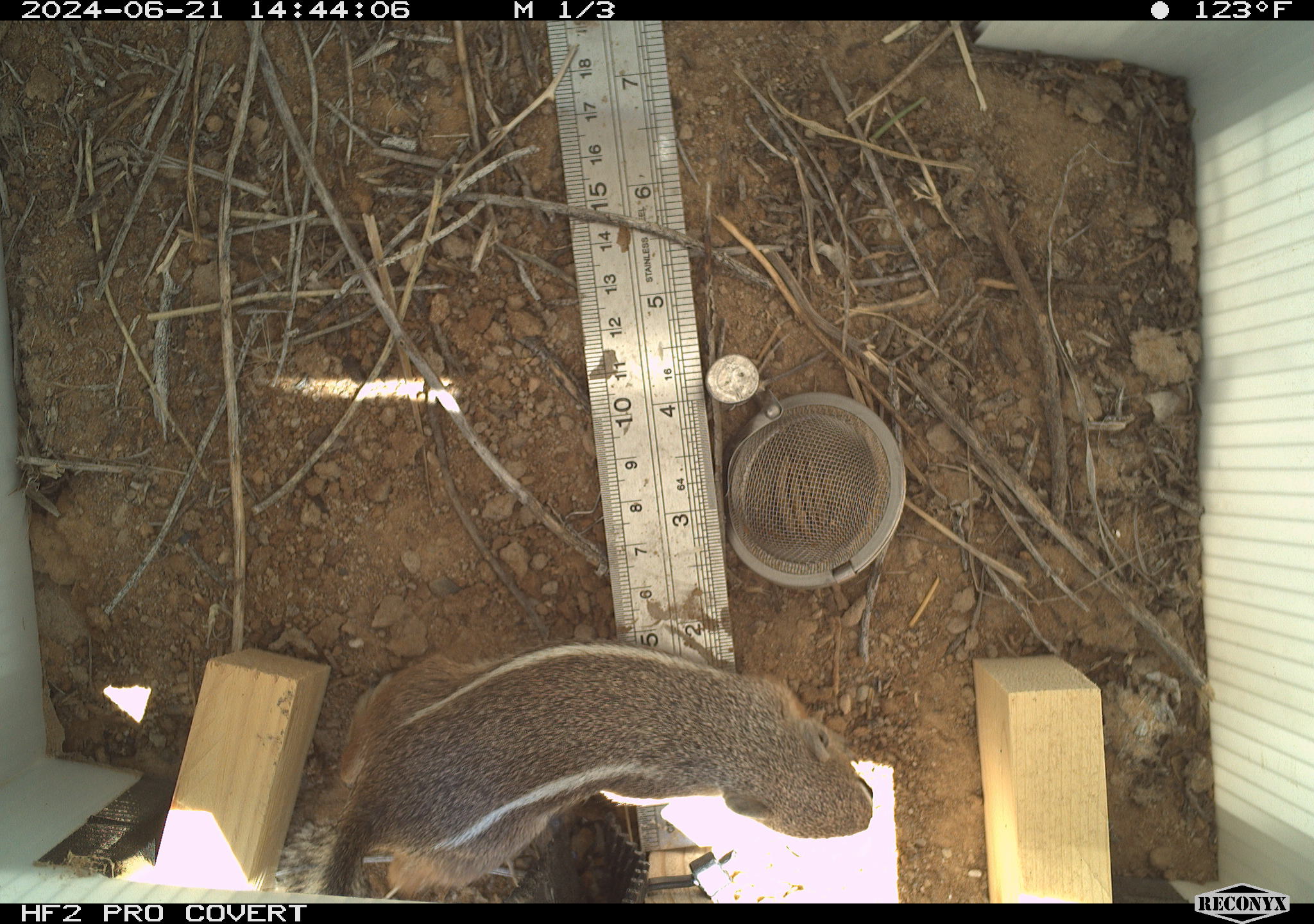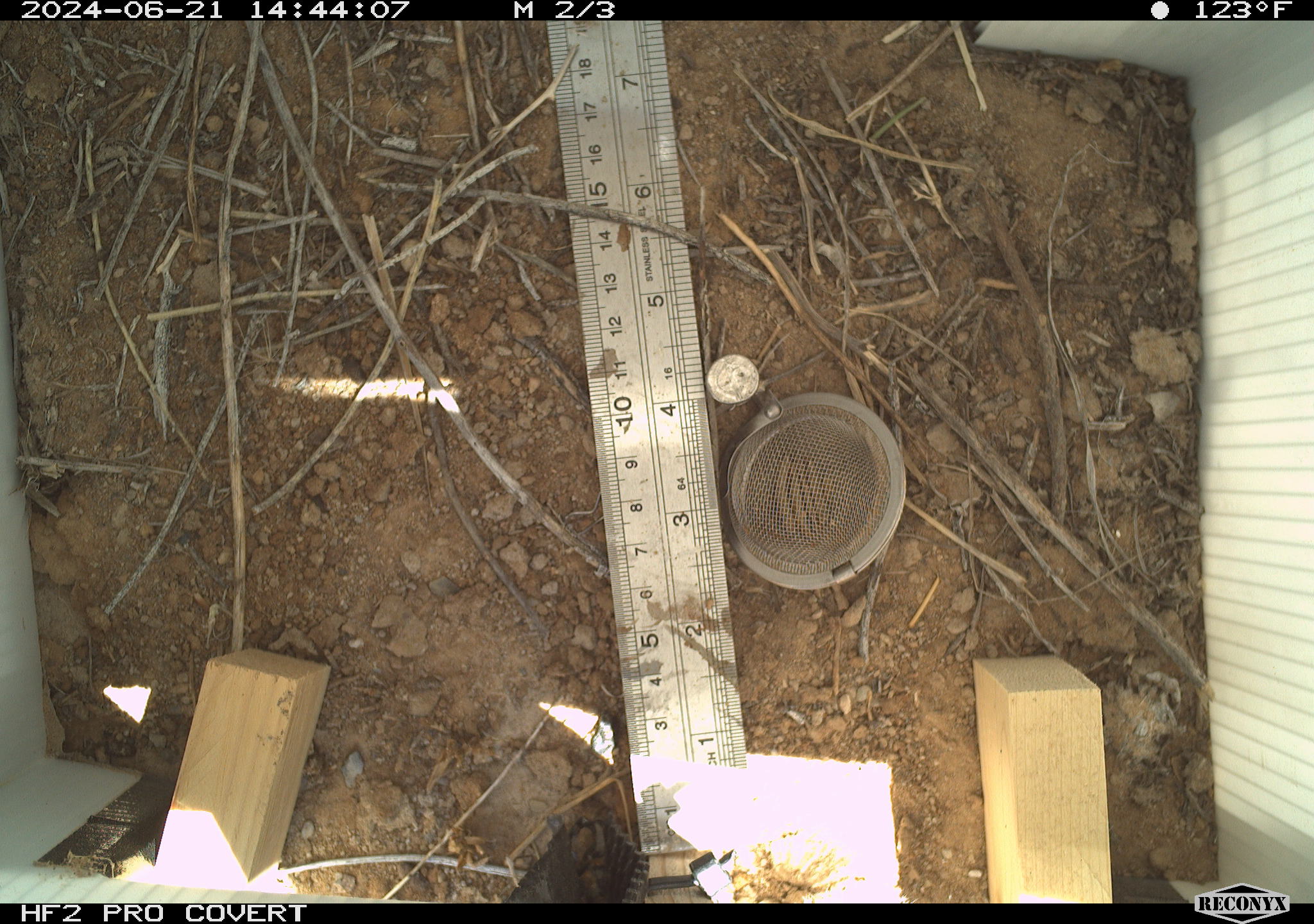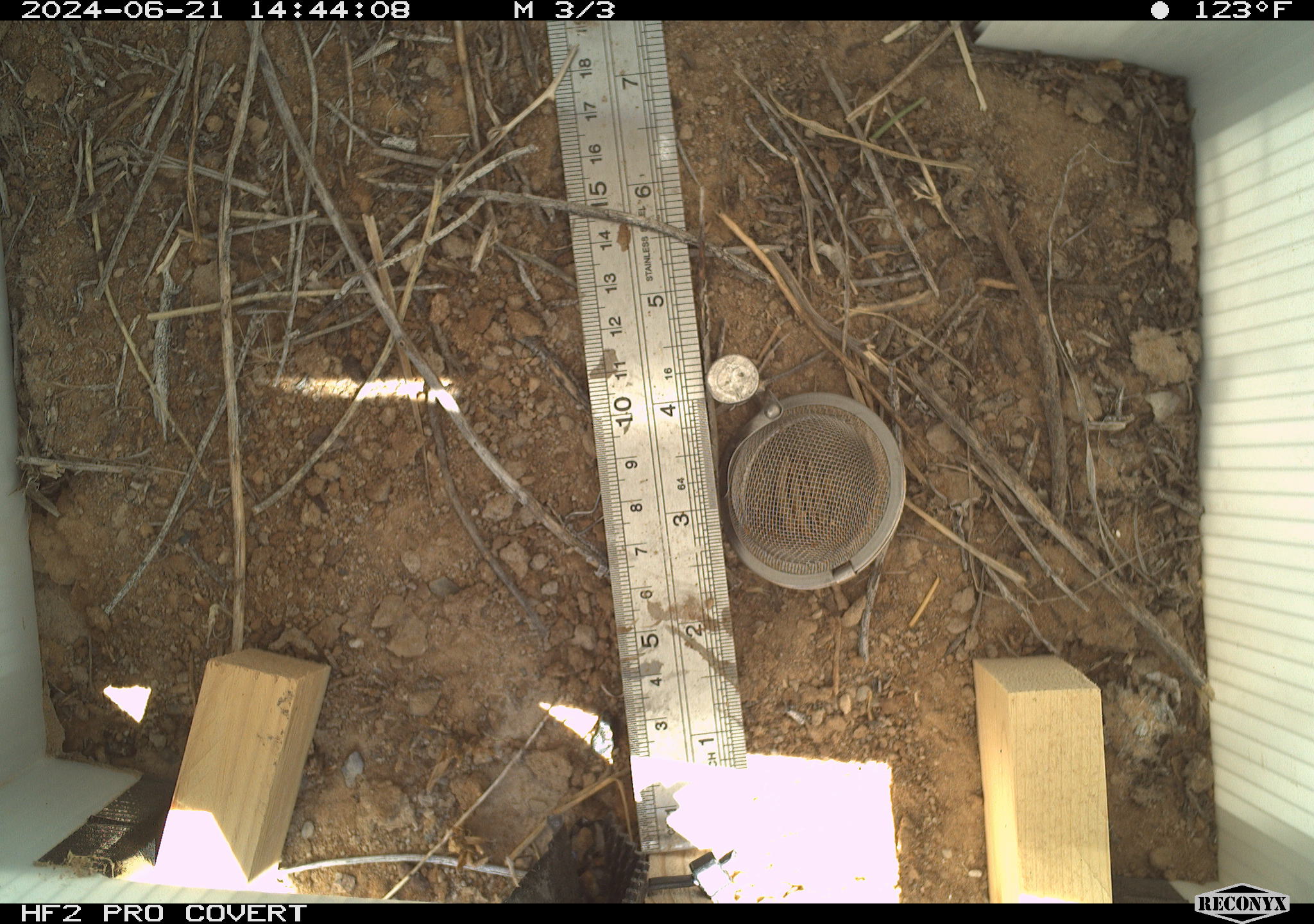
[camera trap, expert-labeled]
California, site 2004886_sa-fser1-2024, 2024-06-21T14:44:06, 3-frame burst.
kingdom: Animalia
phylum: Chordata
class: Mammalia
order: Rodentia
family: Sciuridae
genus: Ammospermophilus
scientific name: Ammospermophilus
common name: antelope ground squirrels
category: ammospermophilus species